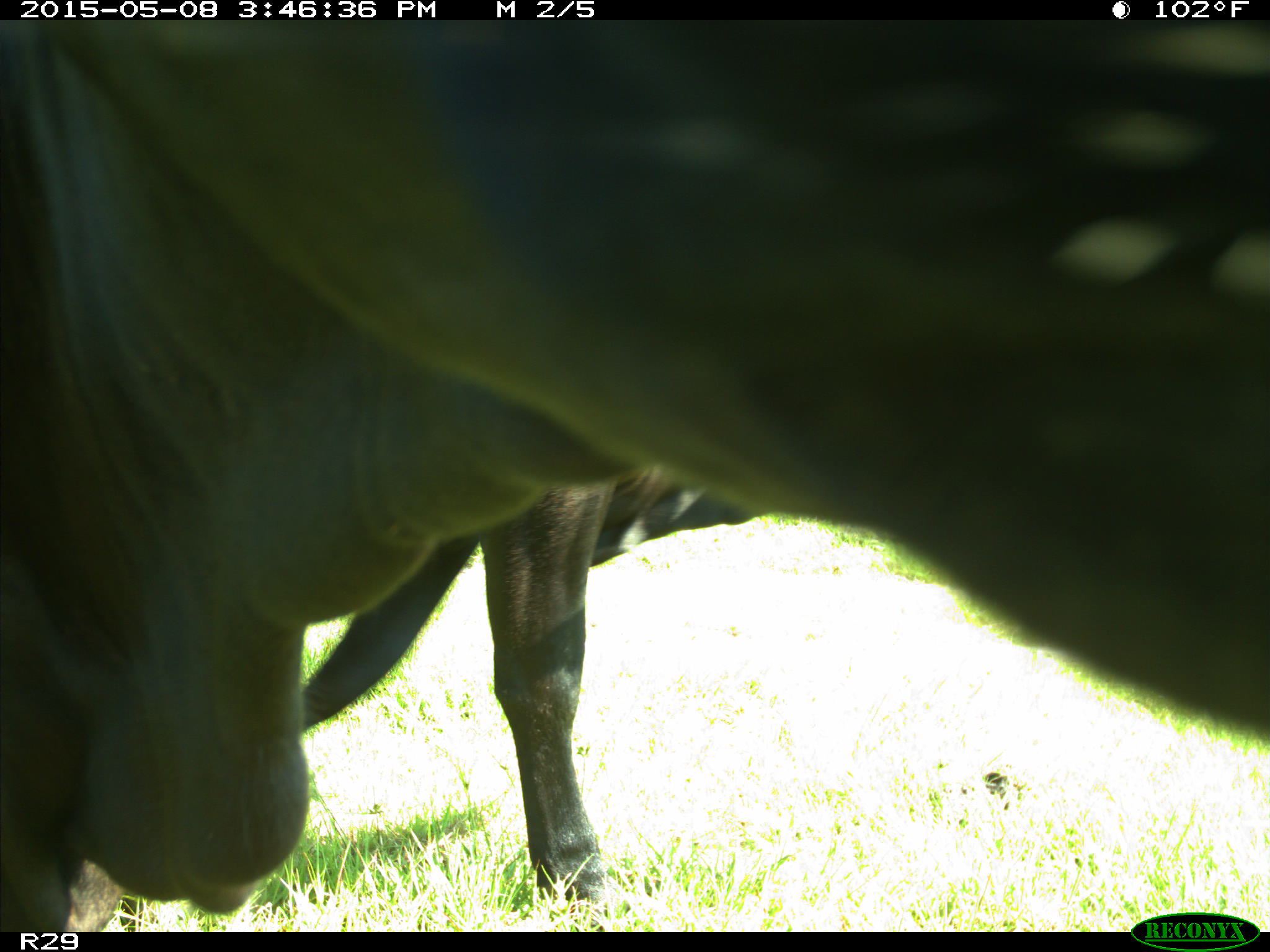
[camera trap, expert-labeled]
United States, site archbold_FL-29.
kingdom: Animalia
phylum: Chordata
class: Mammalia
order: Artiodactyla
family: Bovidae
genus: Bos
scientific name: Bos taurus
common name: domestic cow